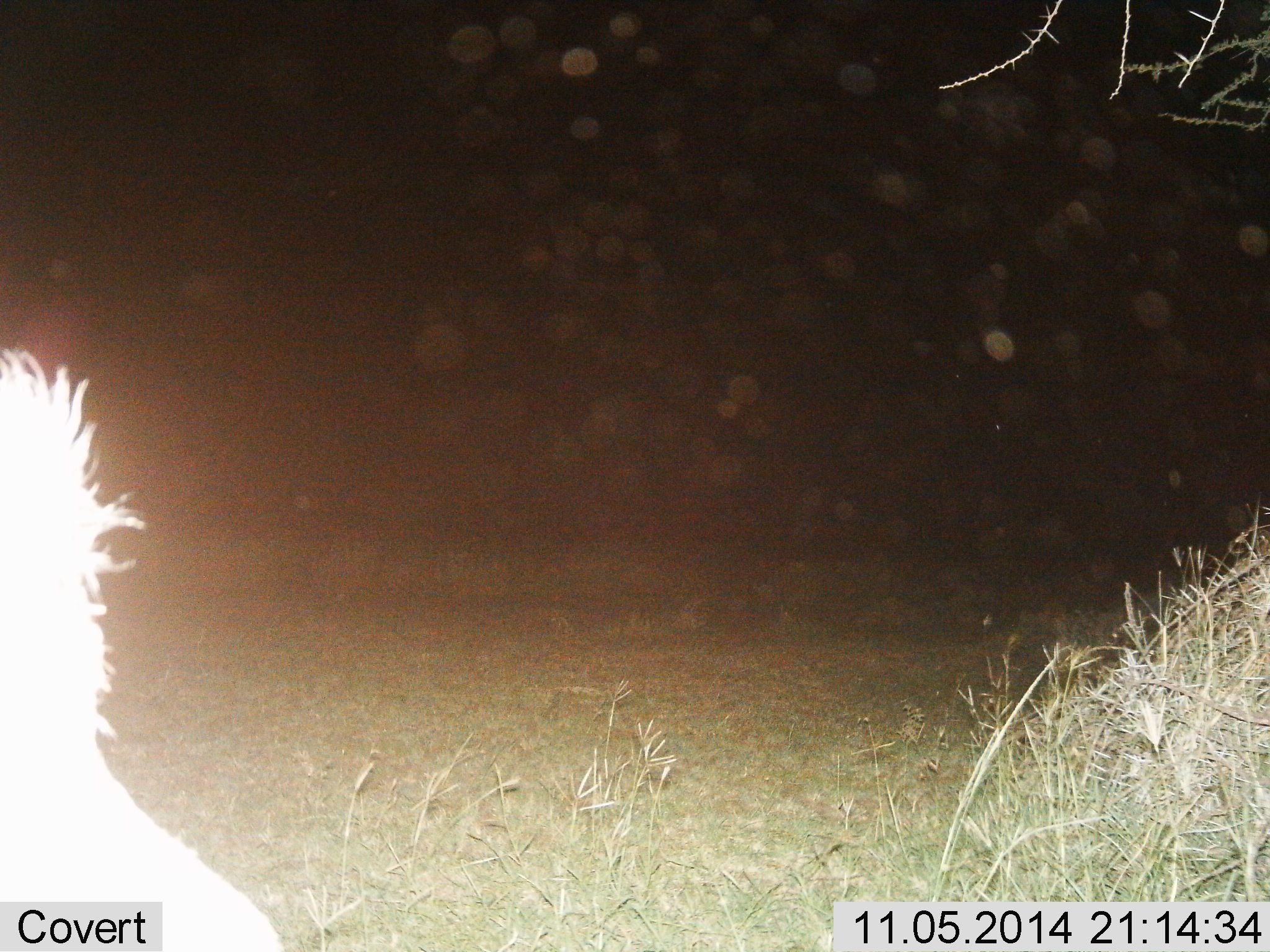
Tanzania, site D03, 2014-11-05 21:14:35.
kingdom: Animalia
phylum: Chordata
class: Mammalia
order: Carnivora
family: Felidae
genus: Panthera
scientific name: Panthera leo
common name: lion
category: lionmale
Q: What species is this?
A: Lionmale (lion) (Panthera leo).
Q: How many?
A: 1.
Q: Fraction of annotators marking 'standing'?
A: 67%.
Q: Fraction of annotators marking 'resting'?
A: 33%.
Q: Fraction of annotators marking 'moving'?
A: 0%.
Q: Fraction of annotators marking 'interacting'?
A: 0%.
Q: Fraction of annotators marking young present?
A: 0%.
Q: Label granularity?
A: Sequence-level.